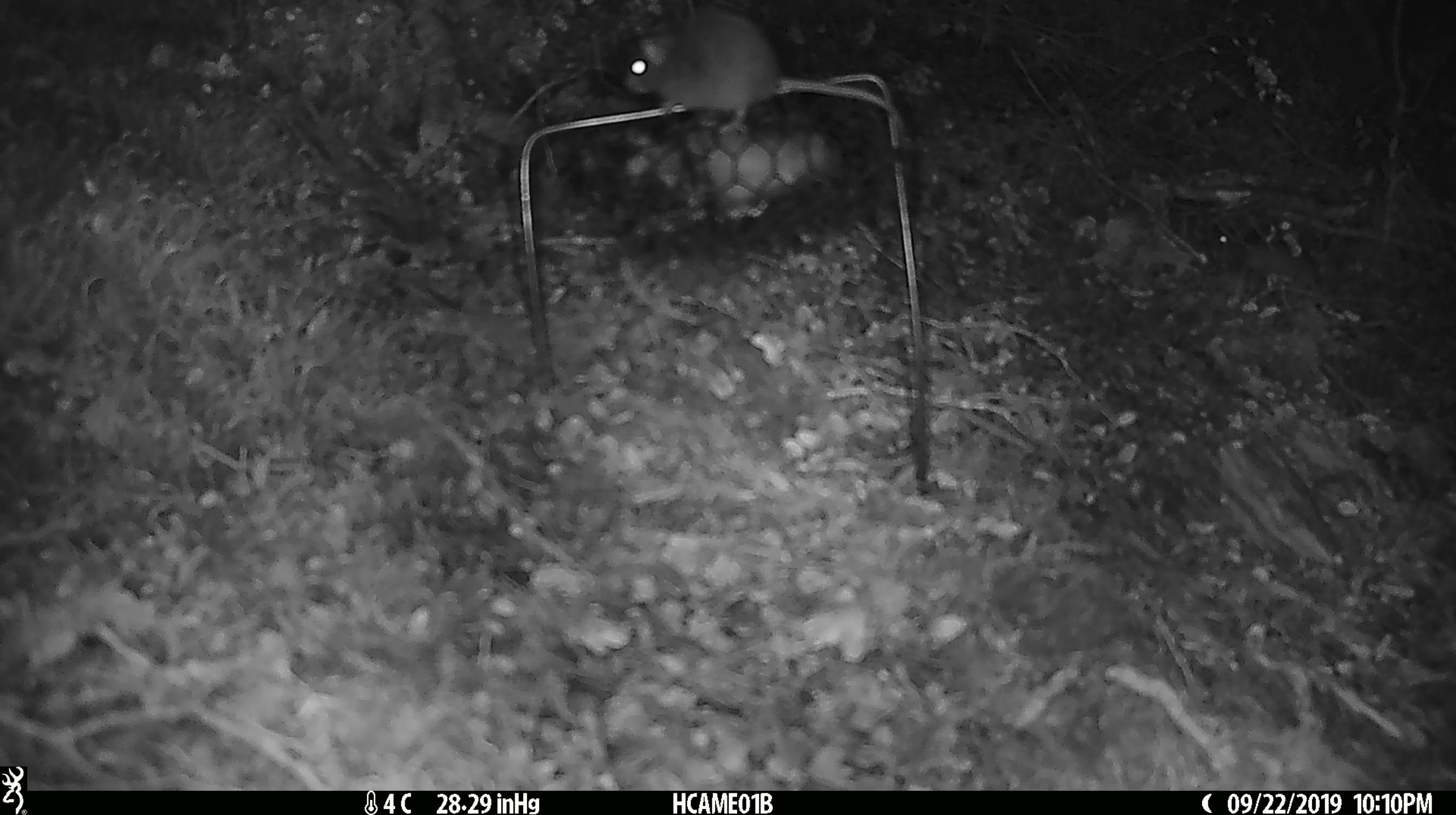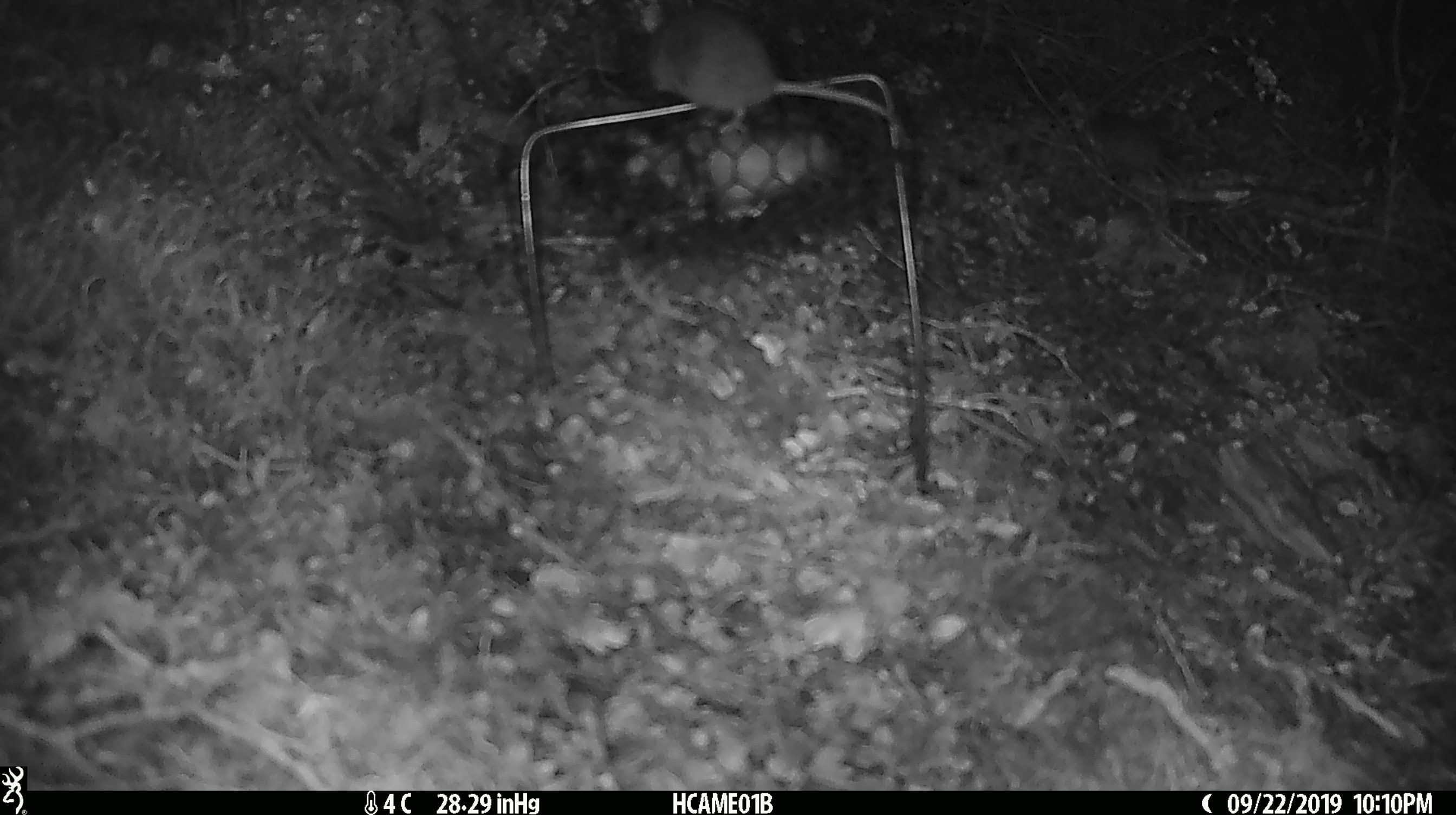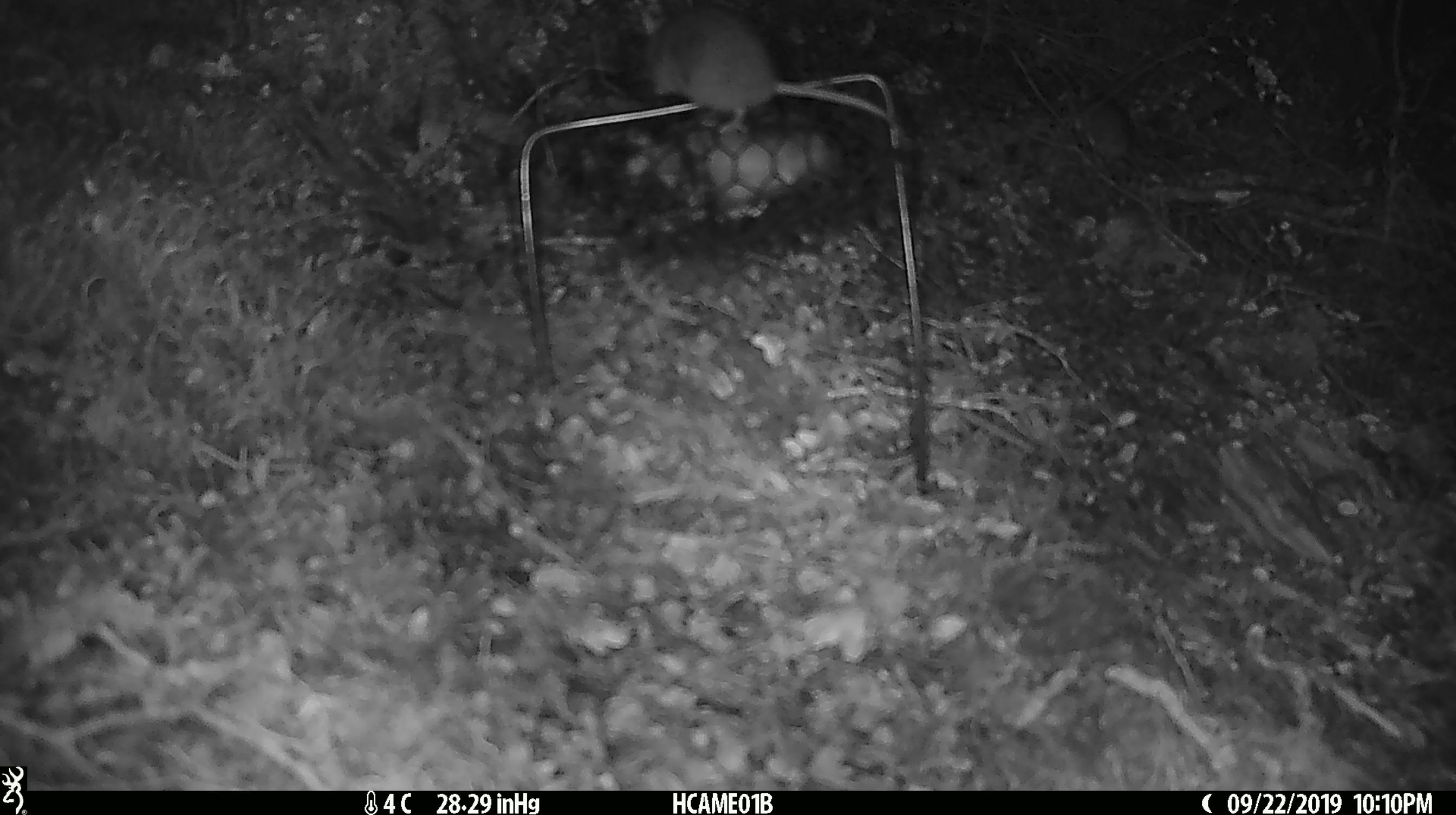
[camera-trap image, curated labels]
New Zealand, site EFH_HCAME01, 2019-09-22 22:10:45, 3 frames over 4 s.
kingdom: Animalia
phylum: Chordata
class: Mammalia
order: Rodentia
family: Muridae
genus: Mus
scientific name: Mus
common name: mouse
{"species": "mouse (Mus)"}